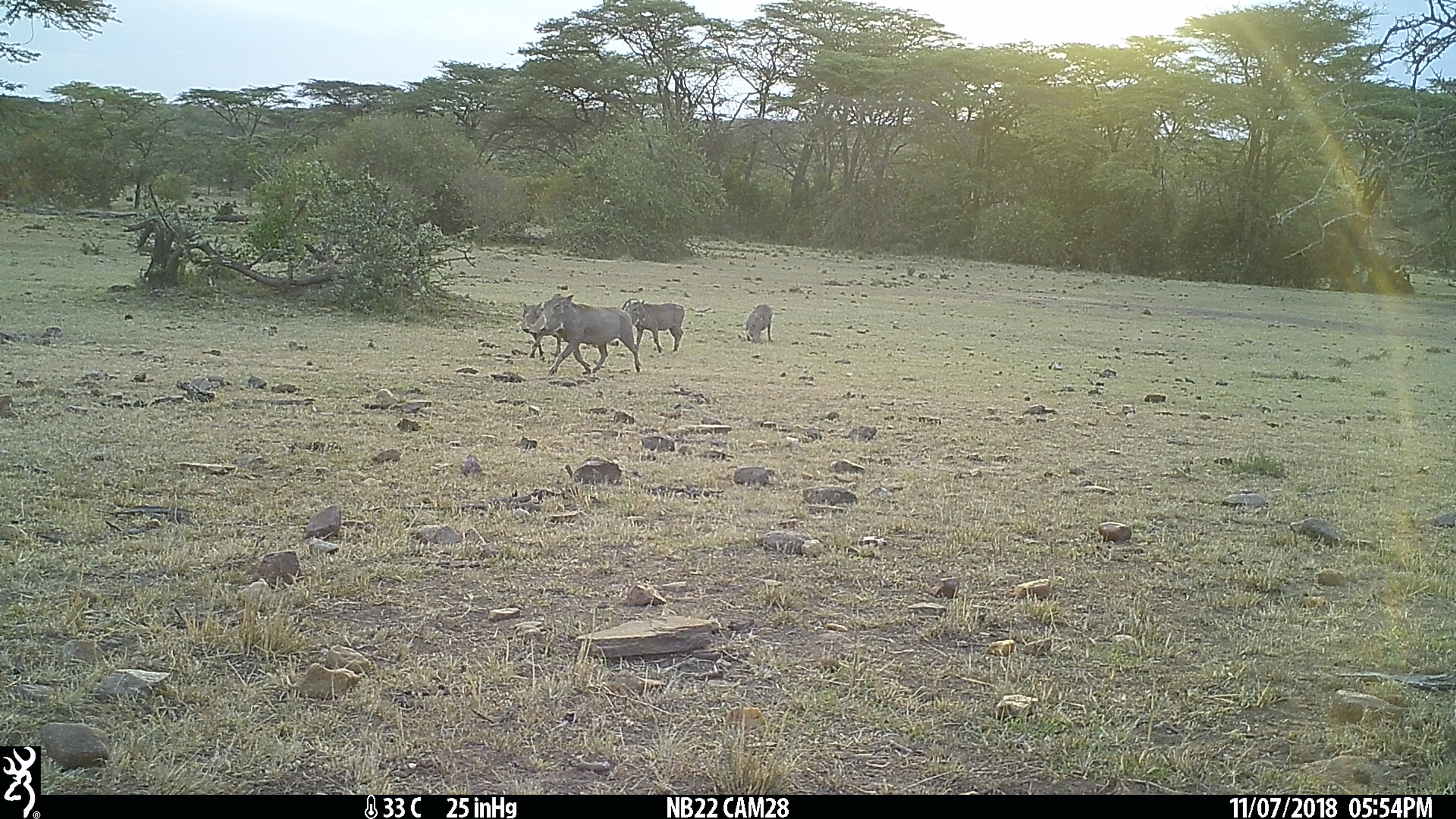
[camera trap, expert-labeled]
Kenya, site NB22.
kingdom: Animalia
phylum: Chordata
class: Mammalia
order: Artiodactyla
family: Suidae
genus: Phacochoerus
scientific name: Phacochoerus africanus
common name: common warthog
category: warthog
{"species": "warthog (common warthog) (Phacochoerus africanus)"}